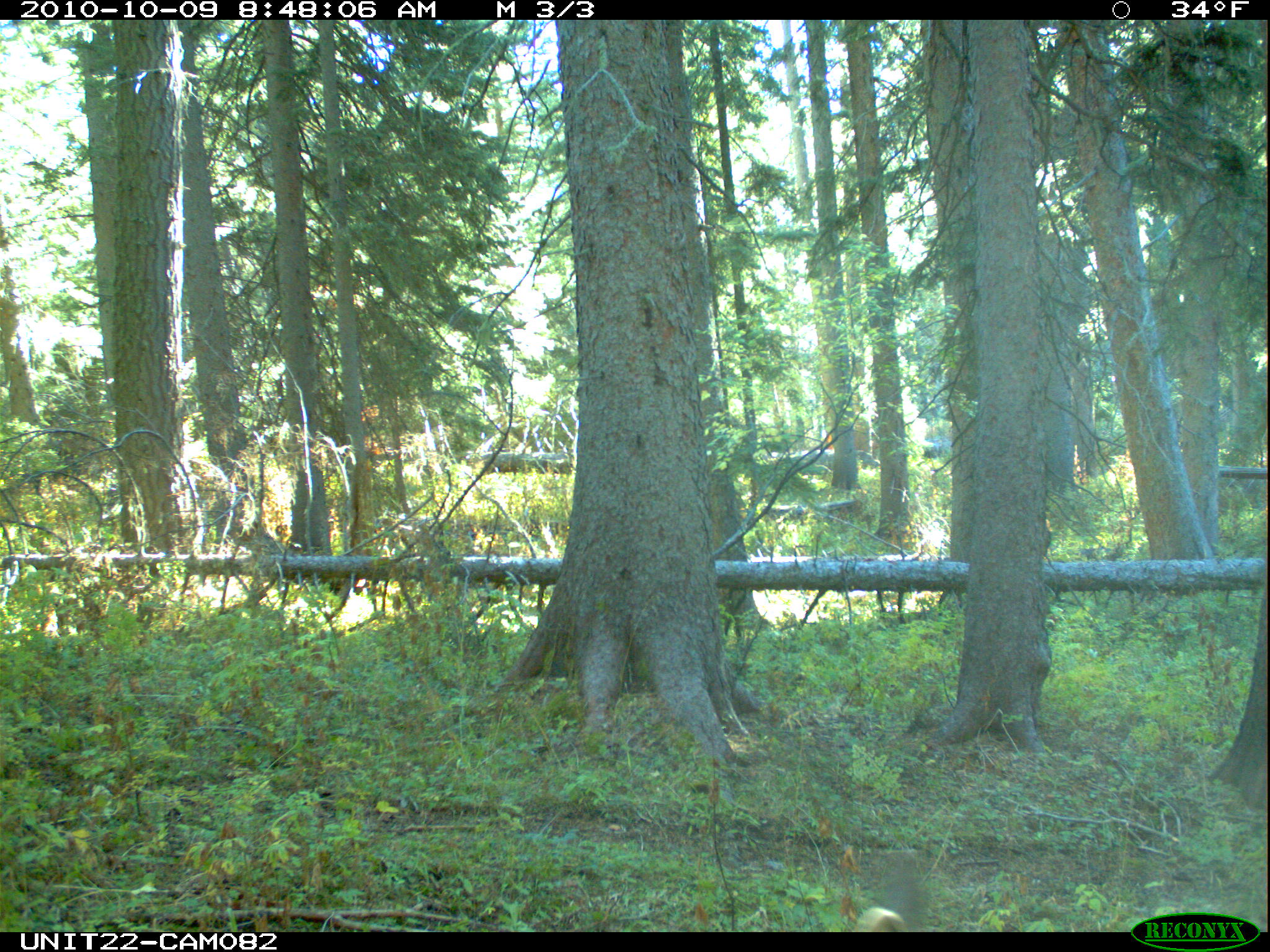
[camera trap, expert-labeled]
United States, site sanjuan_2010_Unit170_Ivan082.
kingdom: Animalia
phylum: Chordata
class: Mammalia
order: Artiodactyla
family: Cervidae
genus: Odocoileus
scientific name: Odocoileus hemionus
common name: mule deer